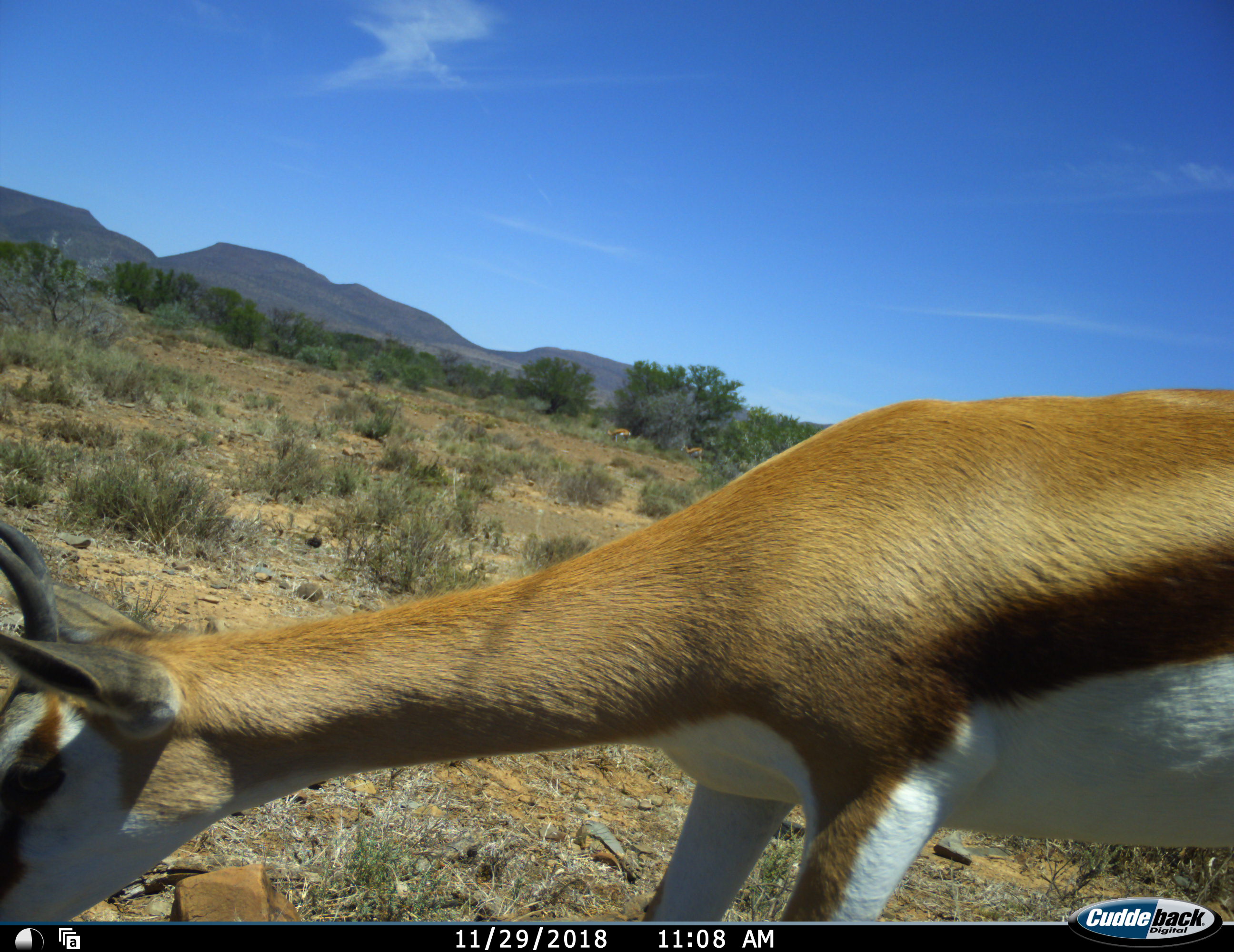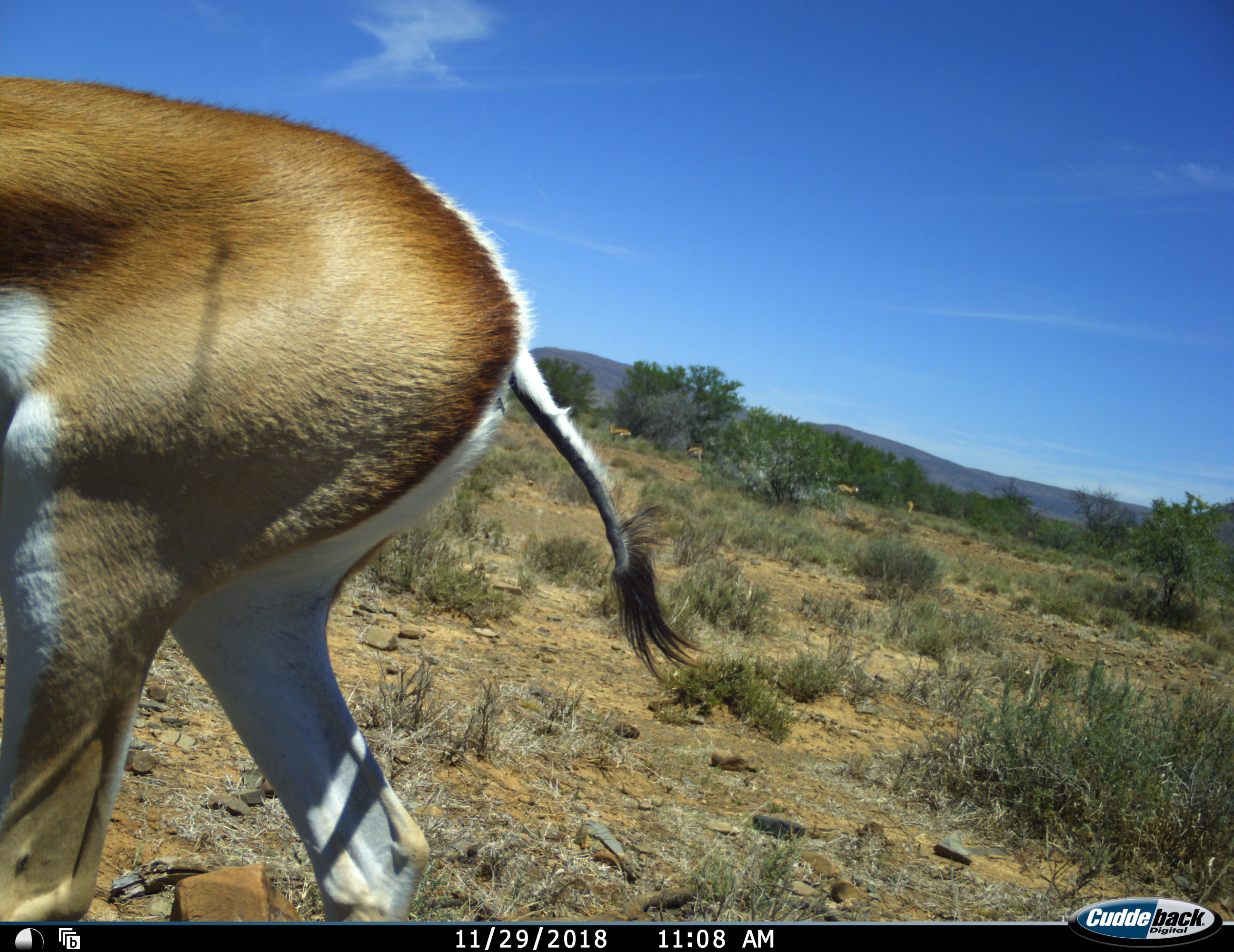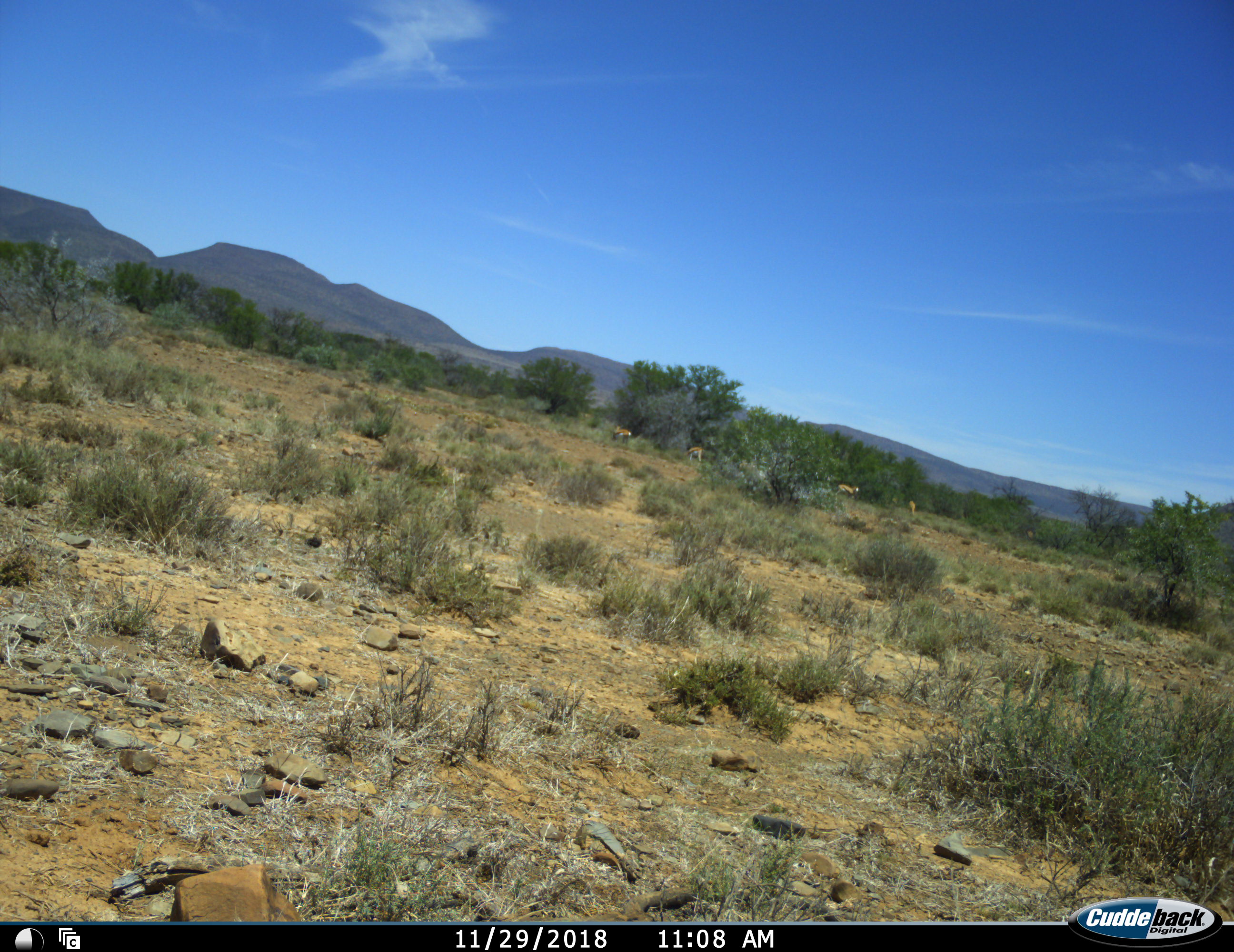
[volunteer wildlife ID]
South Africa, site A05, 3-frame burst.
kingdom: Animalia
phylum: Chordata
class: Mammalia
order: Artiodactyla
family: Bovidae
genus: Antidorcas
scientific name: Antidorcas marsupialis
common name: springbok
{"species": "springbok (Antidorcas marsupialis)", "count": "1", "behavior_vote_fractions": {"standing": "40%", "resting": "0%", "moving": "80%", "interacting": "0%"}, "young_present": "0%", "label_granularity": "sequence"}